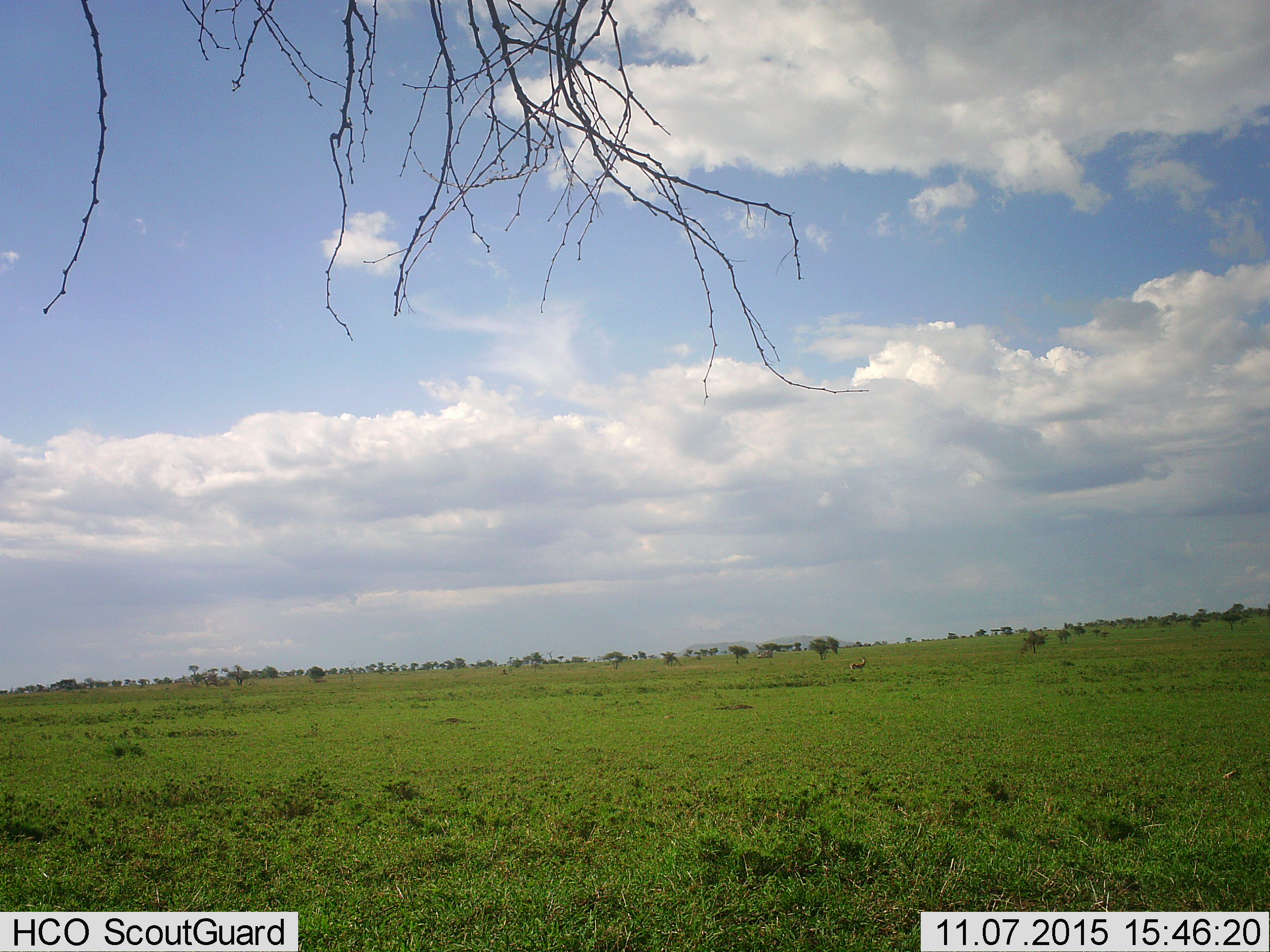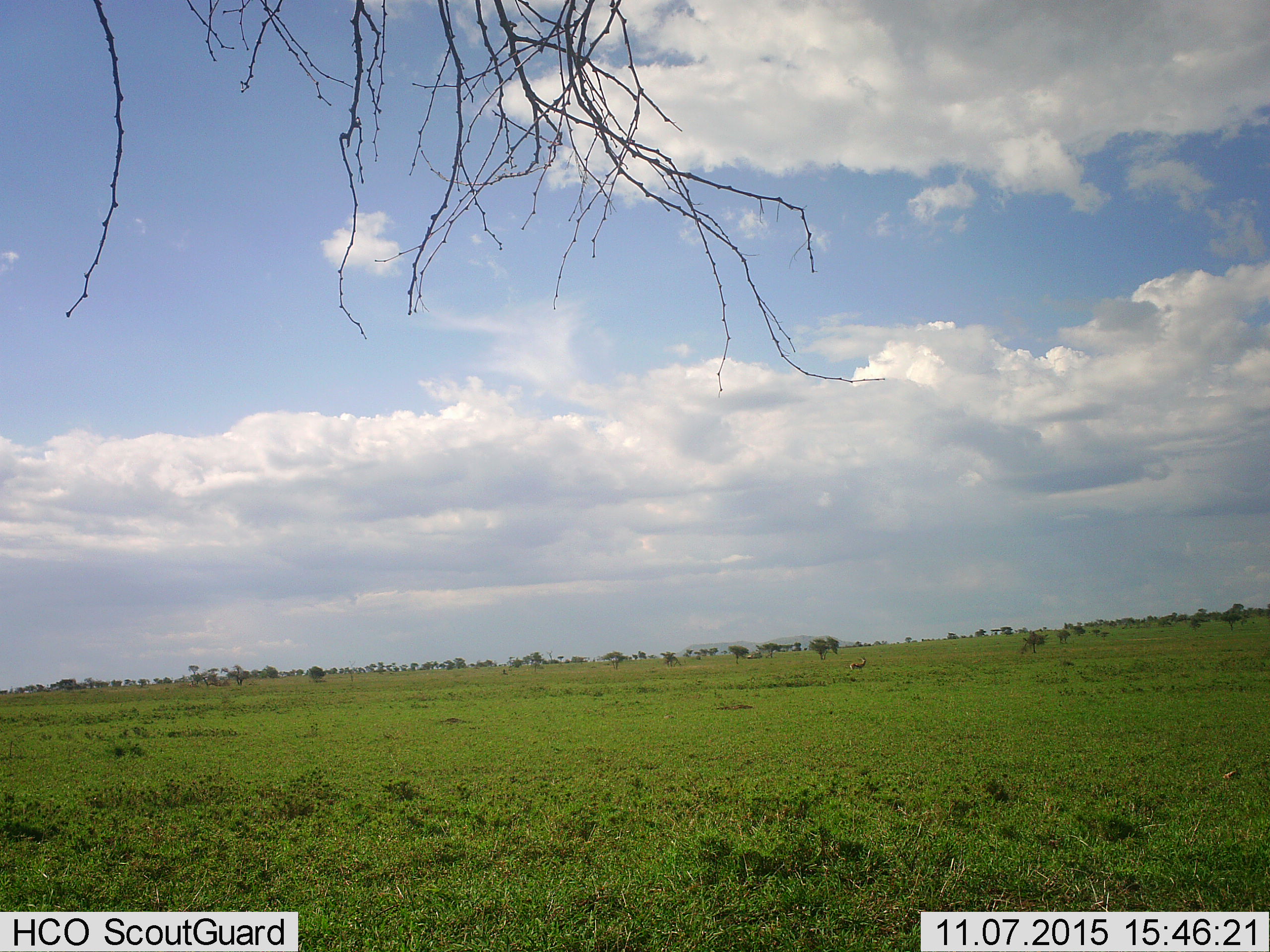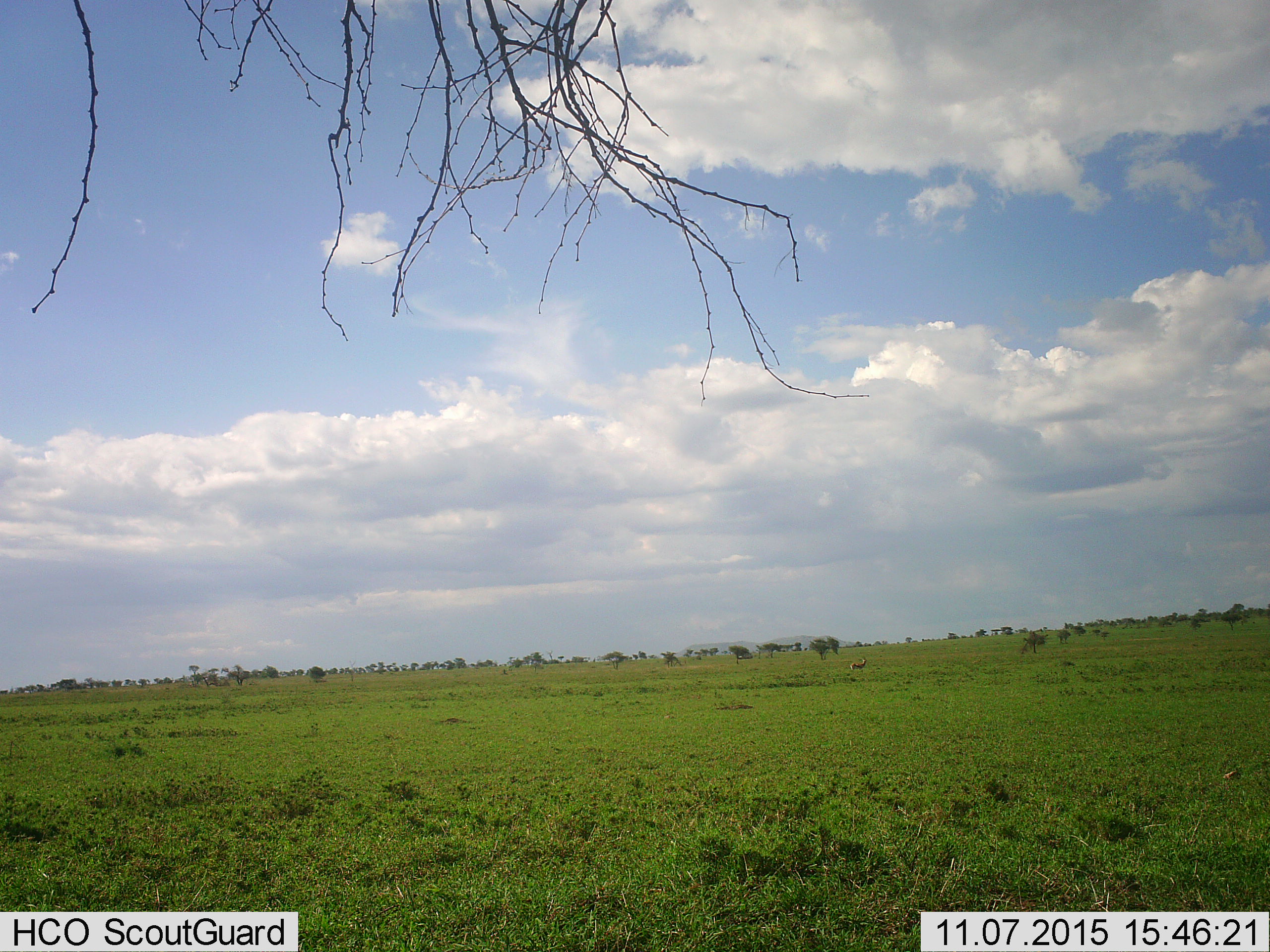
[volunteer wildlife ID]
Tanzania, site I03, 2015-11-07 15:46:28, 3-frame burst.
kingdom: Animalia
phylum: Chordata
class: Mammalia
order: Artiodactyla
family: Bovidae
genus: Eudorcas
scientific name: Eudorcas thomsonii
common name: thomson's gazelle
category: gazellethomsons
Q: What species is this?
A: Gazellethomsons (thomson's gazelle) (Eudorcas thomsonii).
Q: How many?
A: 1.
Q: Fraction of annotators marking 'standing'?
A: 100%.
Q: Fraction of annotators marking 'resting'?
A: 0%.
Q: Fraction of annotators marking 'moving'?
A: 0%.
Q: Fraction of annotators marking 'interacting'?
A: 0%.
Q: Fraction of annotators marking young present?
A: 0%.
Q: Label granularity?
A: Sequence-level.